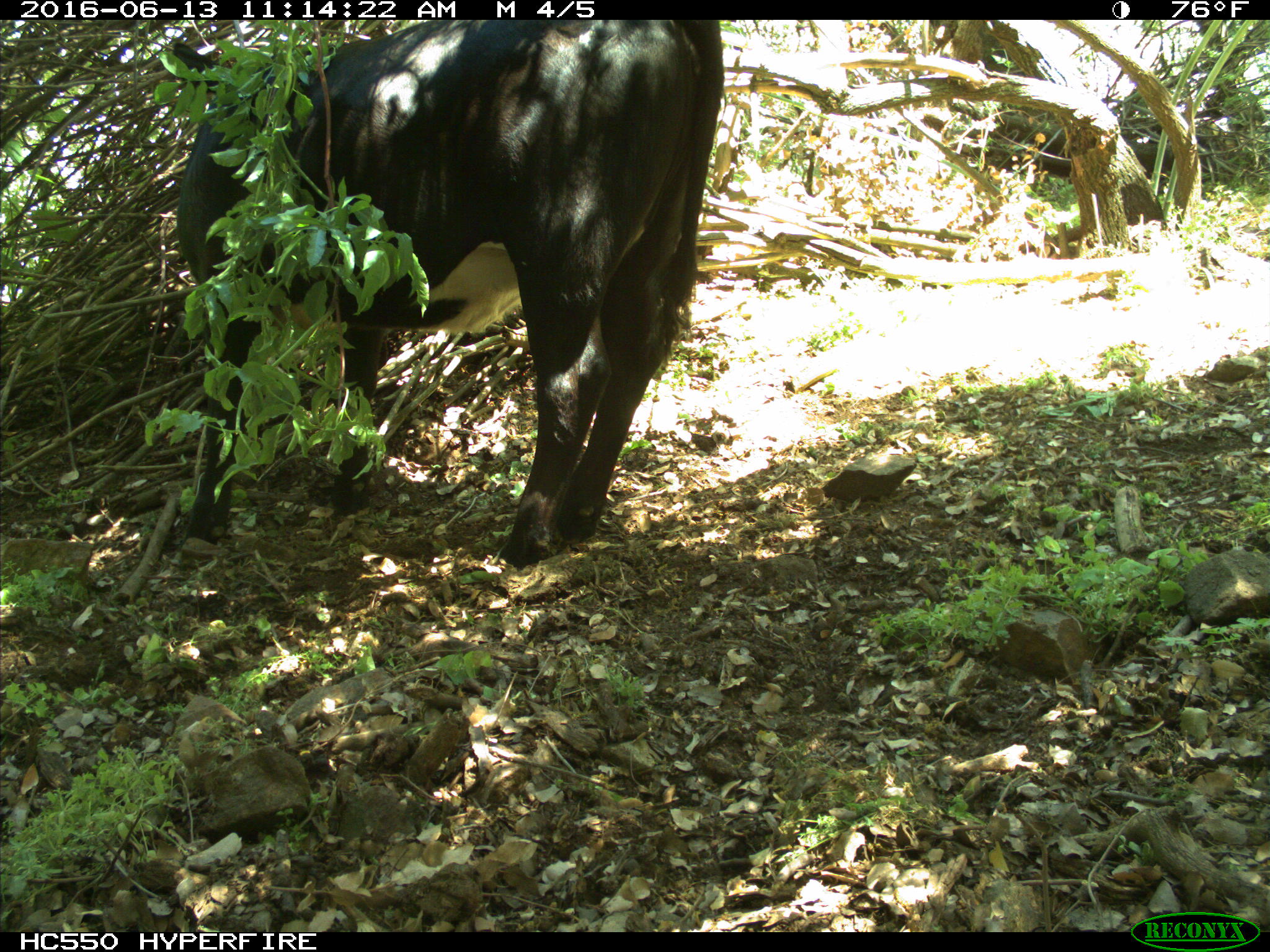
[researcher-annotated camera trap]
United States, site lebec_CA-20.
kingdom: Animalia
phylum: Chordata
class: Mammalia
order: Artiodactyla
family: Bovidae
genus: Bos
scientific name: Bos taurus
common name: domestic cow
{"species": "Bos taurus (domestic cow)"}